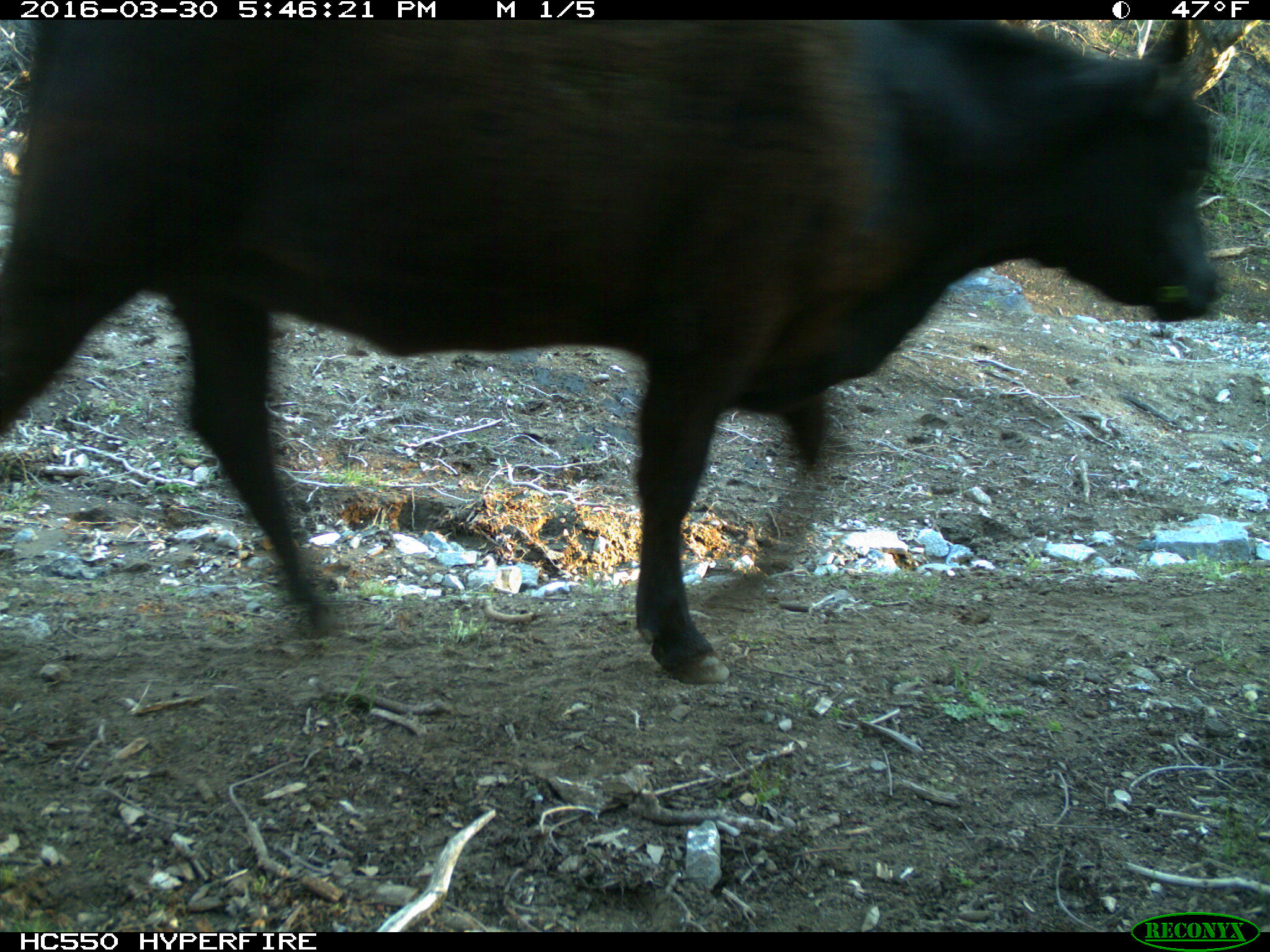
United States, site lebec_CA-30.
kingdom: Animalia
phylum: Chordata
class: Mammalia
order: Artiodactyla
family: Bovidae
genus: Bos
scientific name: Bos taurus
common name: domestic cow